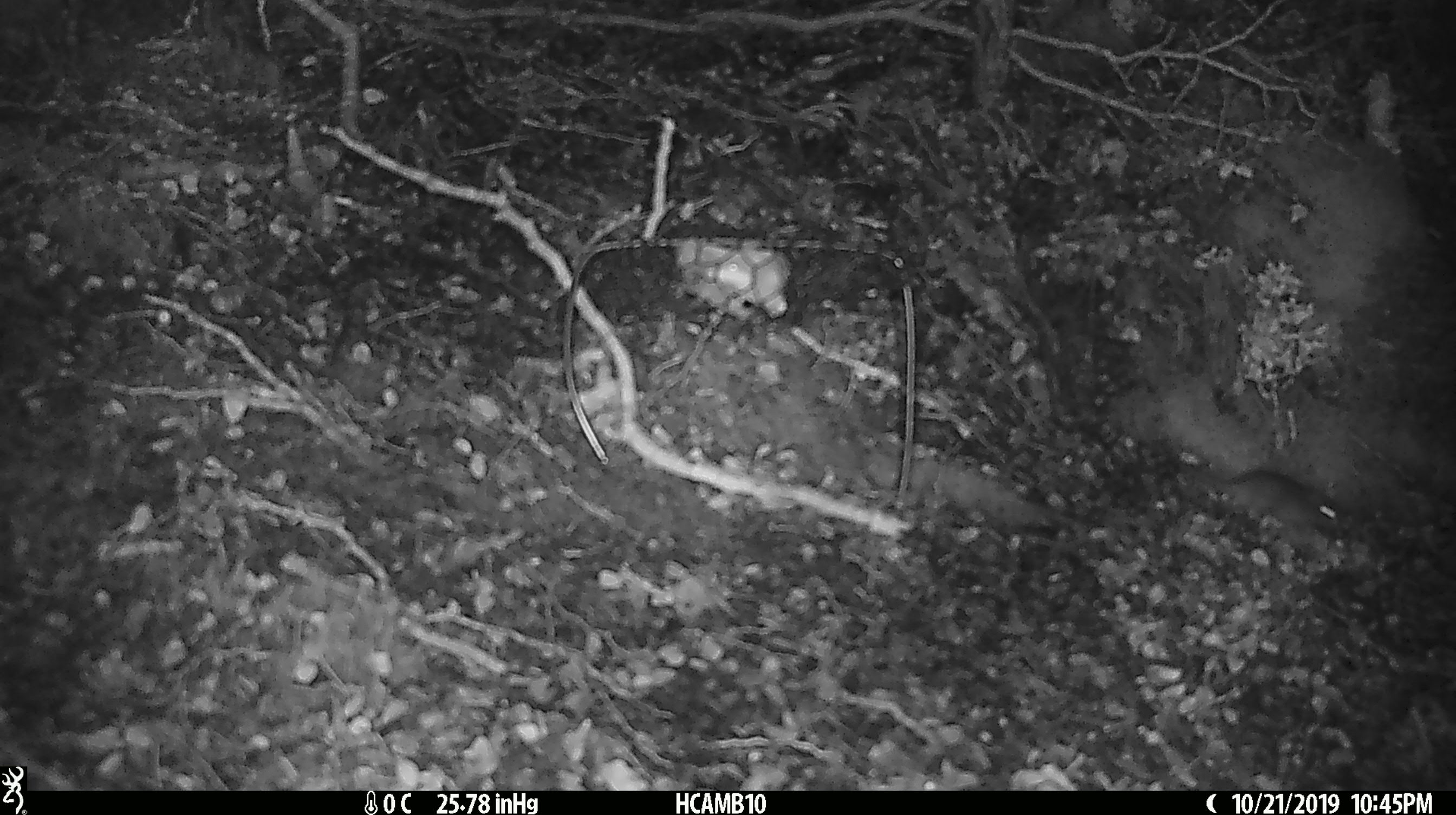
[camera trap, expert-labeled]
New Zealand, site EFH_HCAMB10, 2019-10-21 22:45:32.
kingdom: Animalia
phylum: Chordata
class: Mammalia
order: Rodentia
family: Muridae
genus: Mus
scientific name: Mus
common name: mouse